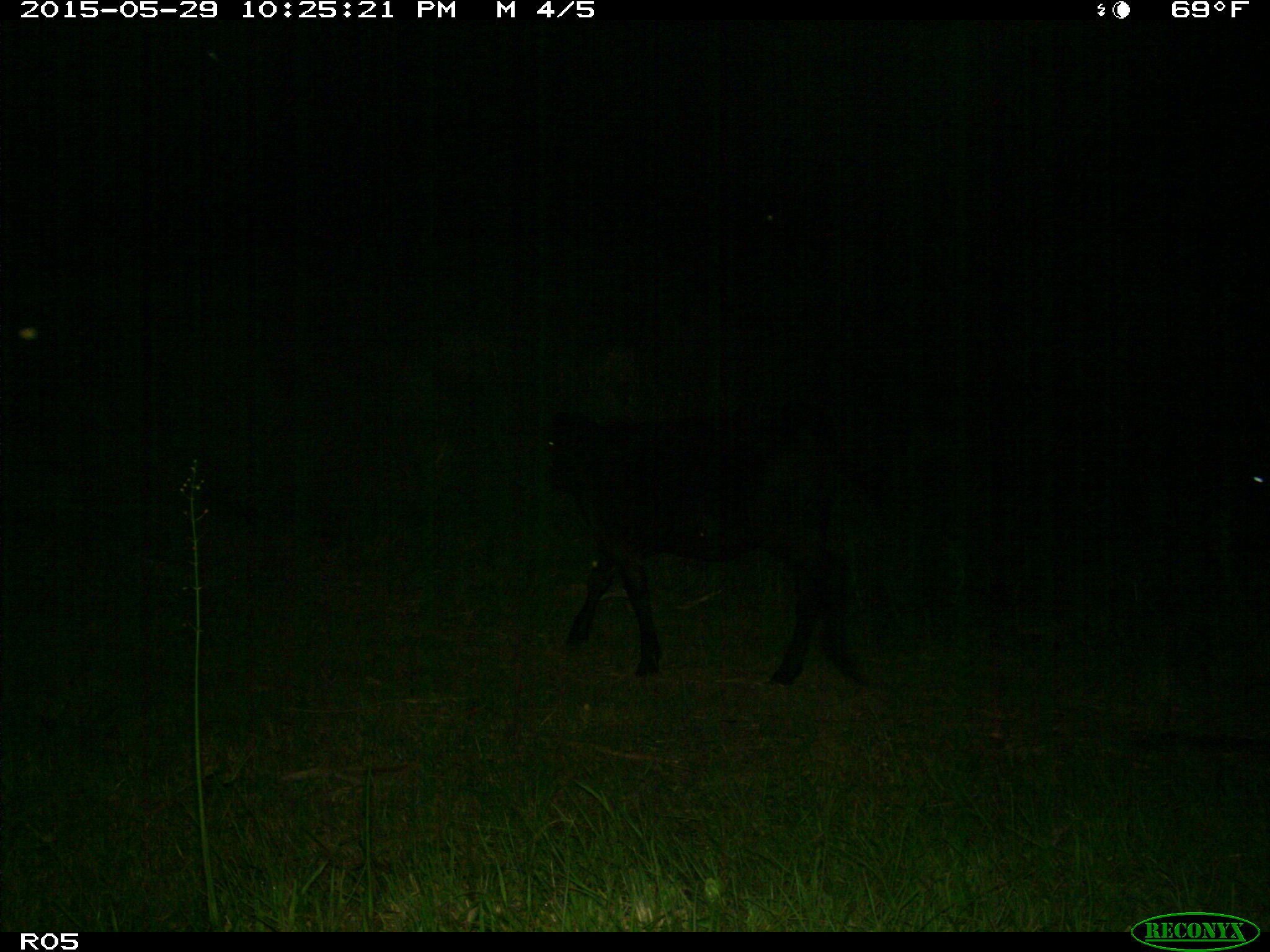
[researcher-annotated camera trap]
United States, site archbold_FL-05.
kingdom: Animalia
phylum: Chordata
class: Mammalia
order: Artiodactyla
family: Bovidae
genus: Bos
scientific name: Bos taurus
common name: domestic cow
Bos taurus (domestic cow).